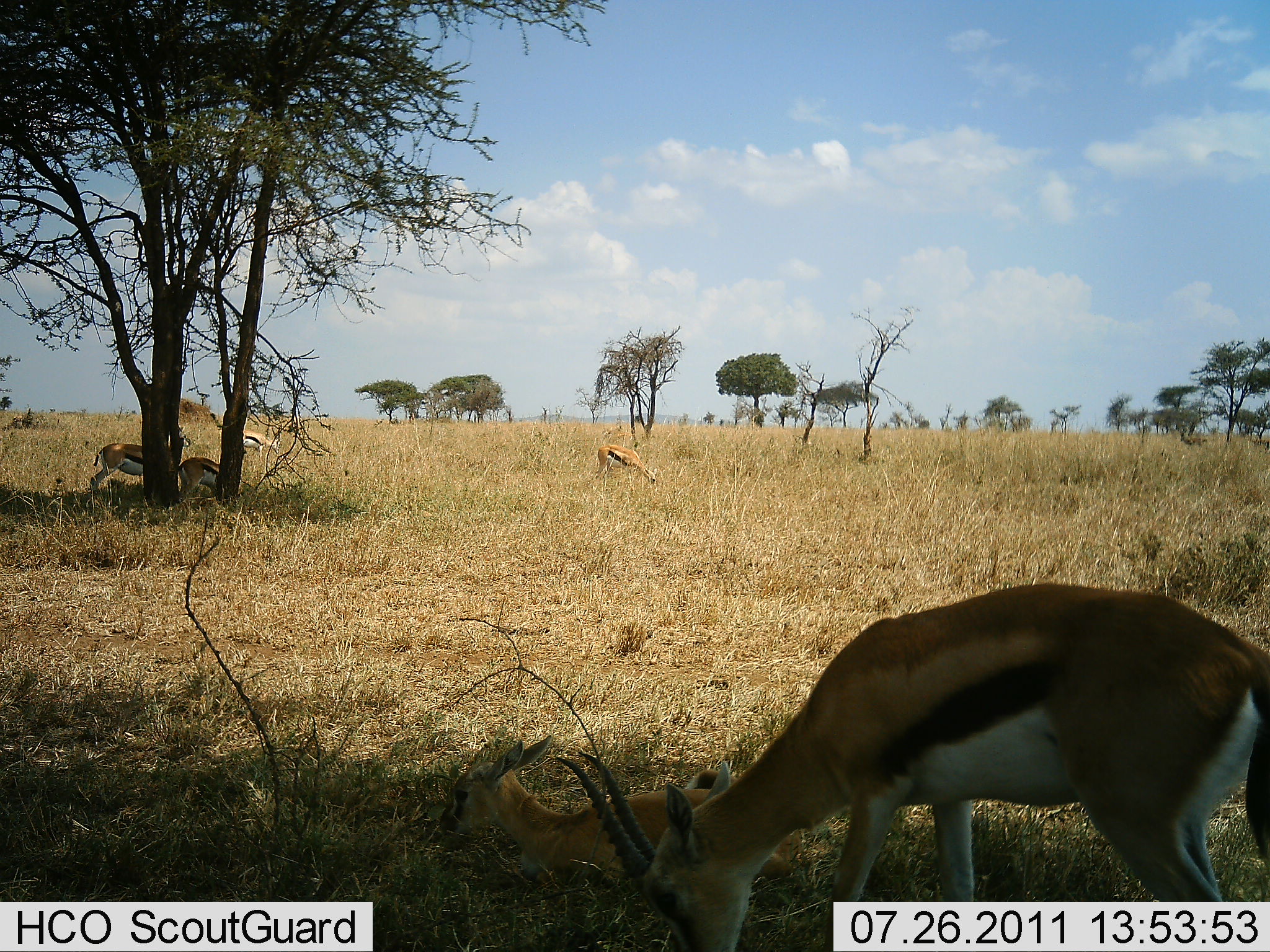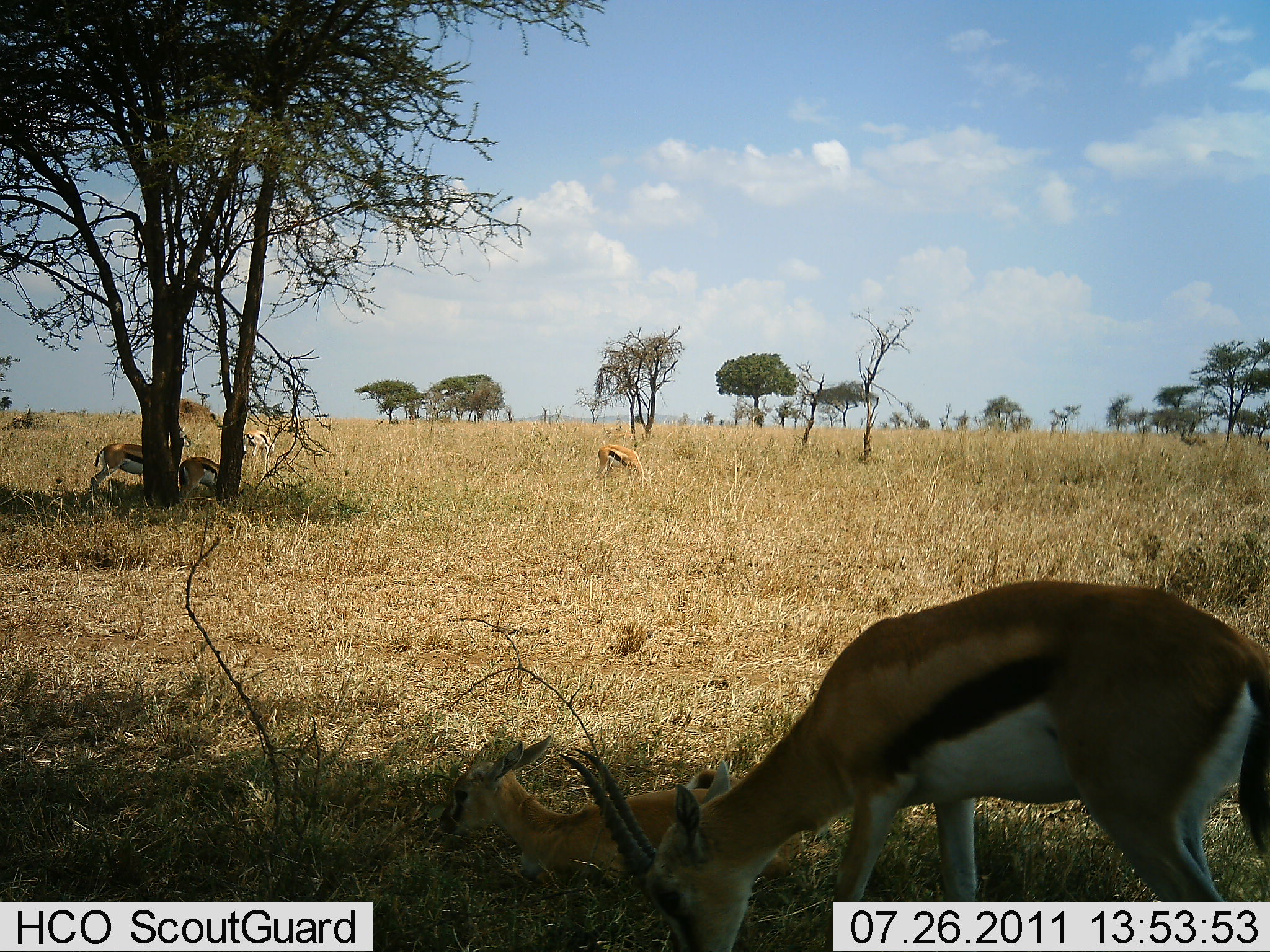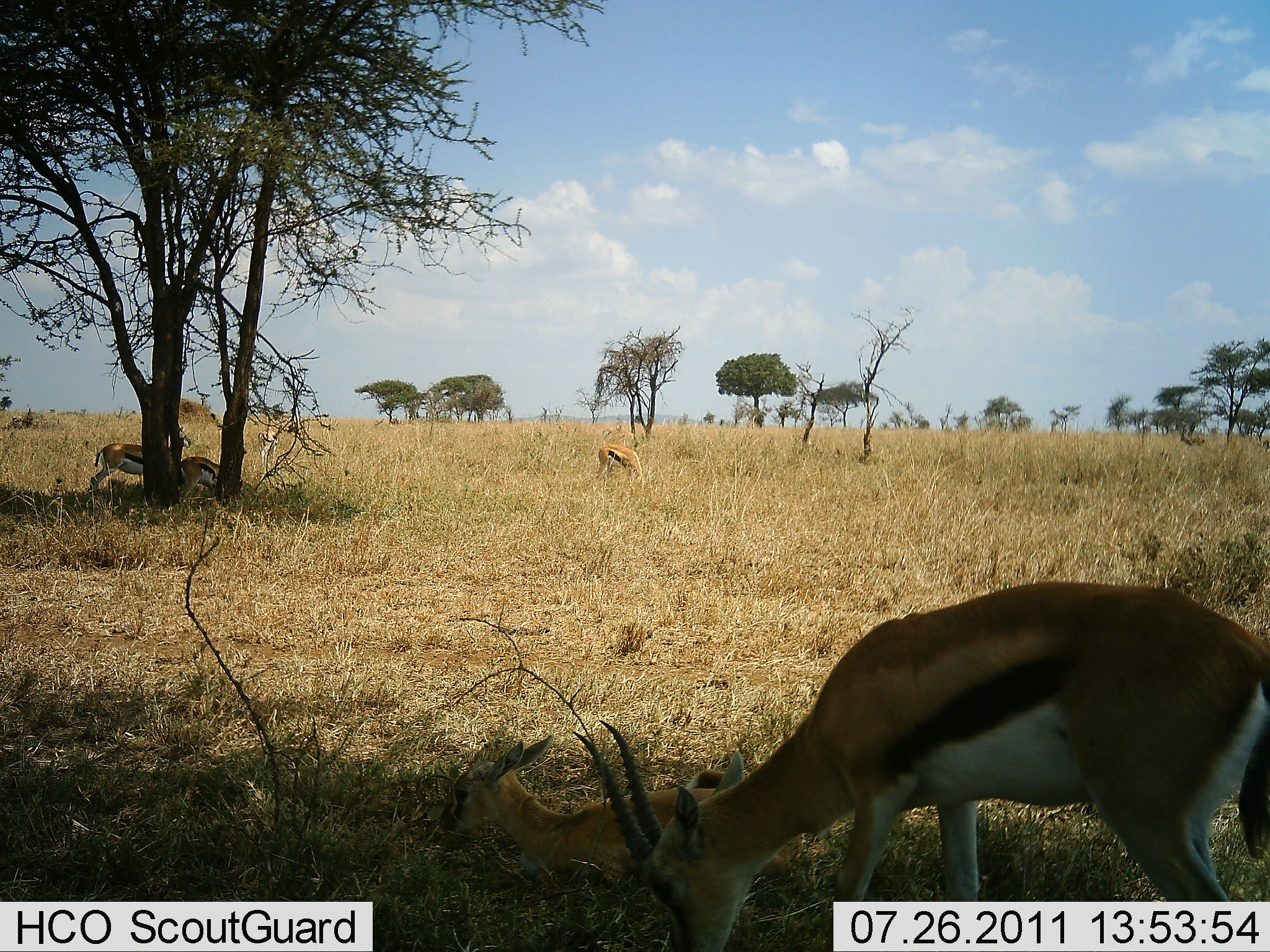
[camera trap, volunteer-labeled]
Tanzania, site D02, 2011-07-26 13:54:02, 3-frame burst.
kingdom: Animalia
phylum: Chordata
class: Mammalia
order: Artiodactyla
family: Bovidae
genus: Eudorcas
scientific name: Eudorcas thomsonii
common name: thomson's gazelle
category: gazellethomsons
Gazellethomsons (thomson's gazelle) (Eudorcas thomsonii), count 5. Behavior (volunteer vote fractions): standing 58%, resting 17%, moving 0%, interacting 0%. Young present (vote fraction): 25%. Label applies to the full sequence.